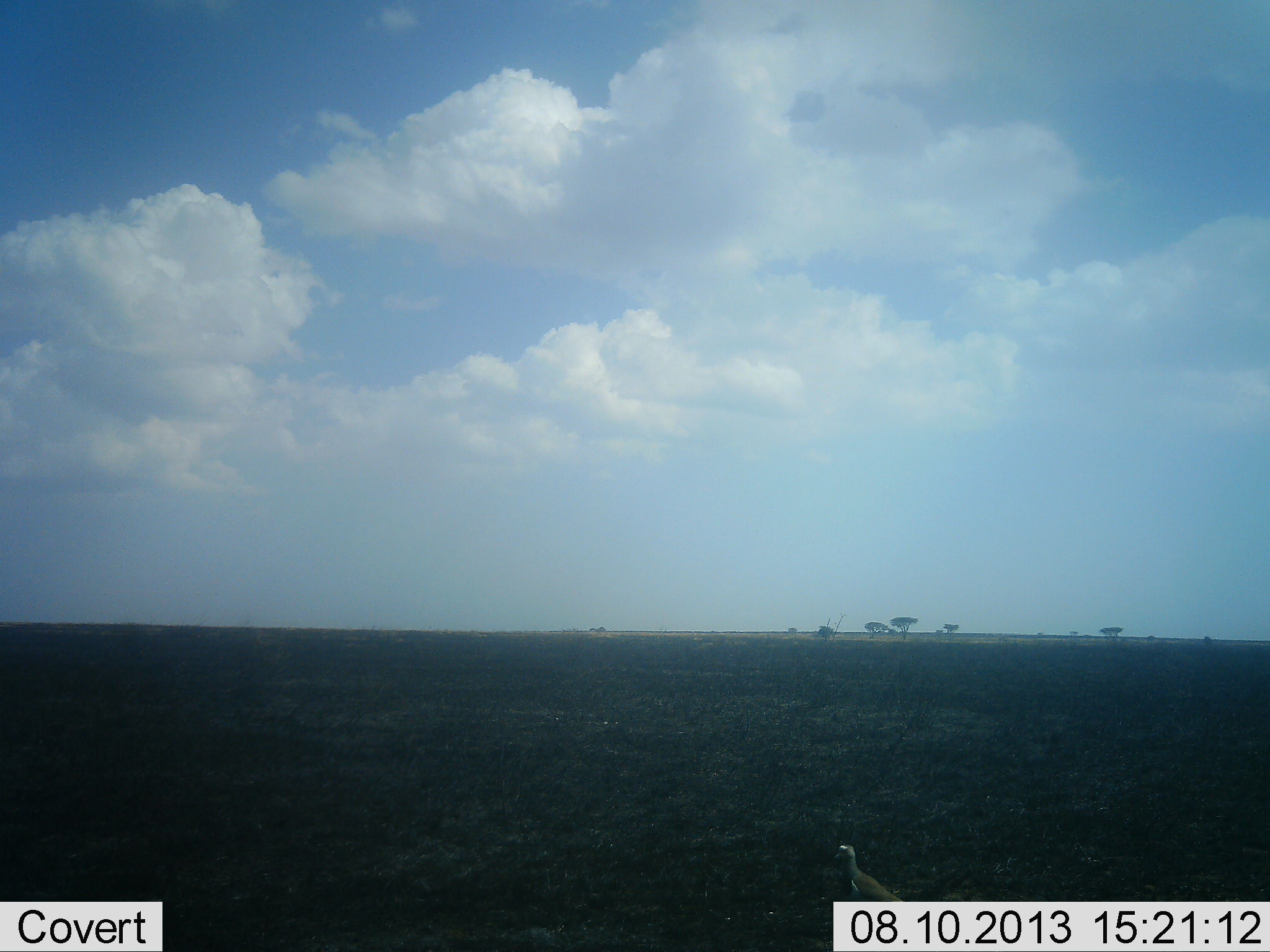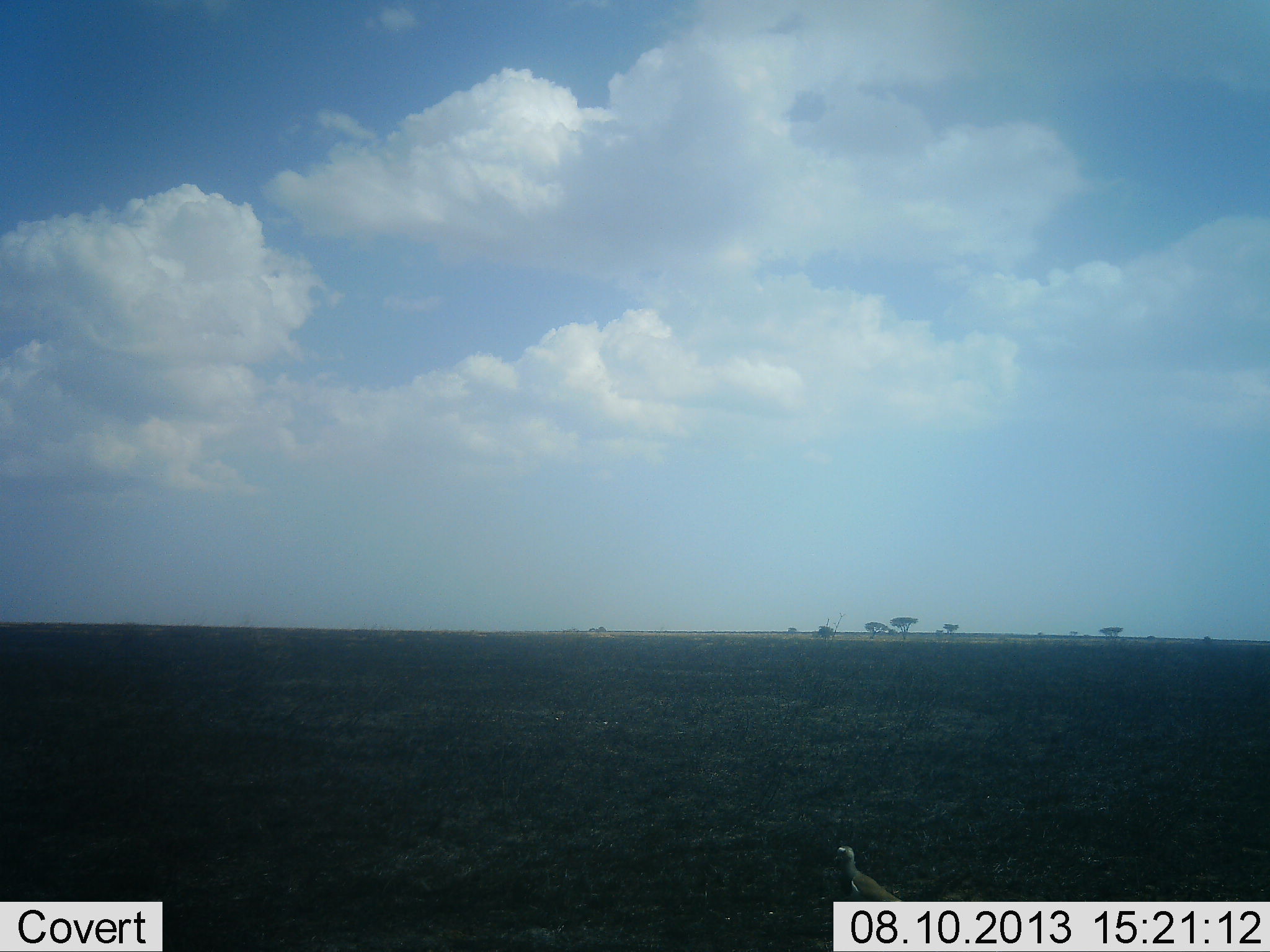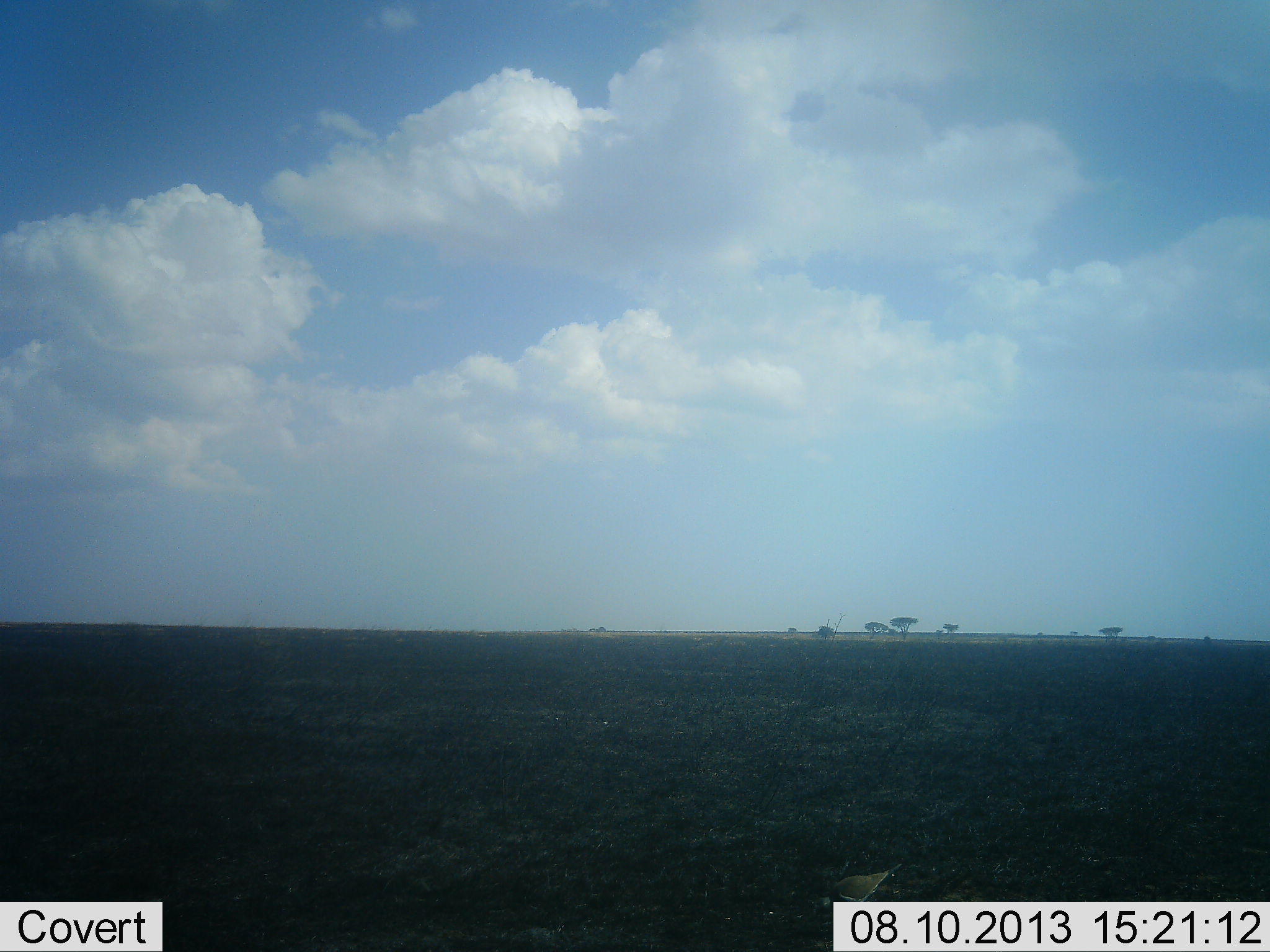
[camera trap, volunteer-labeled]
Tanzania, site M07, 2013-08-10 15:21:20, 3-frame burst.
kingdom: Animalia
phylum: Chordata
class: Aves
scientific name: Aves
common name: bird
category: otherbird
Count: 1.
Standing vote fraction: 74%.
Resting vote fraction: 0%.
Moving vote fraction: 17%.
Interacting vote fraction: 0%.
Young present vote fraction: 0%.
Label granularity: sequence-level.